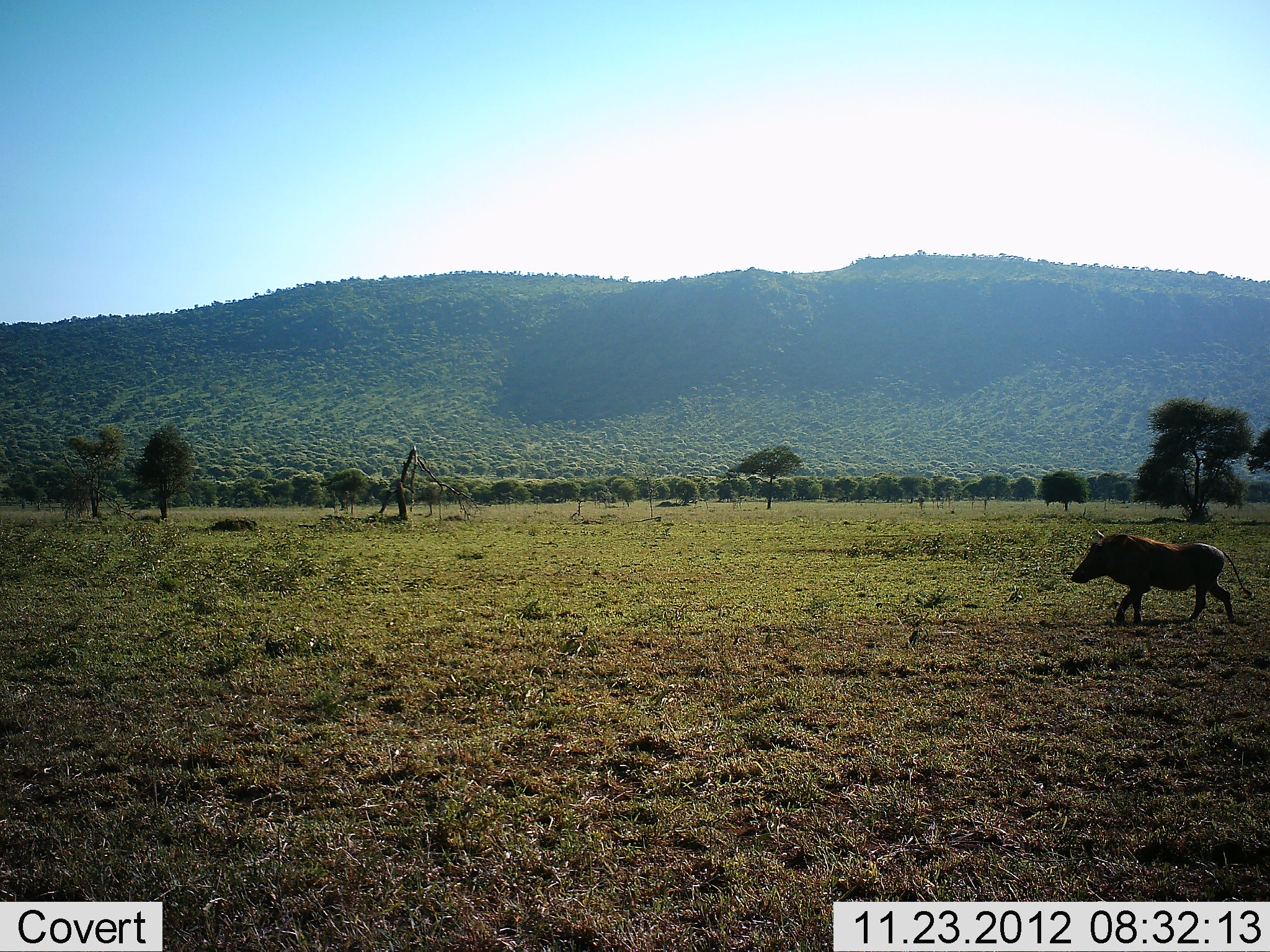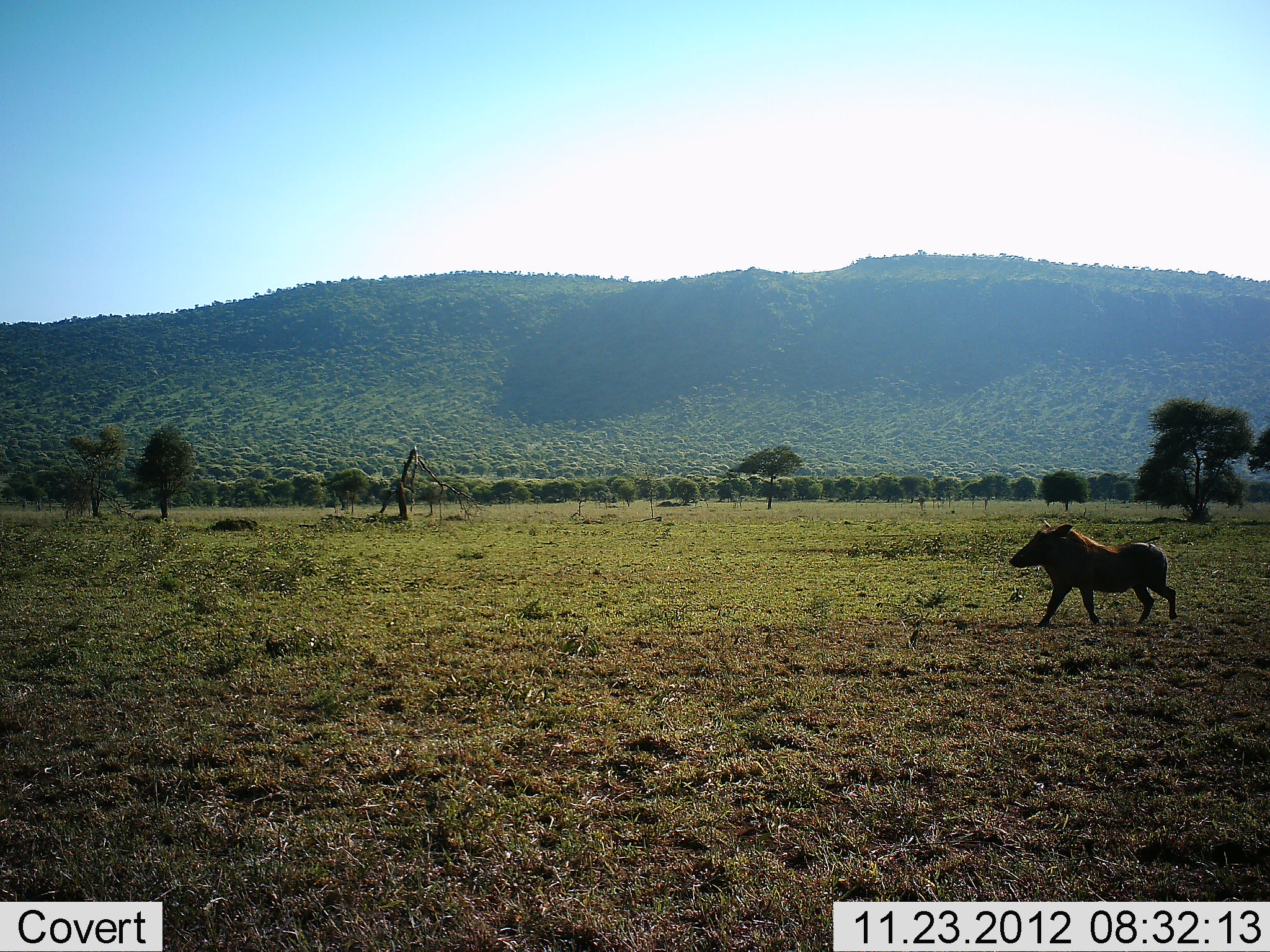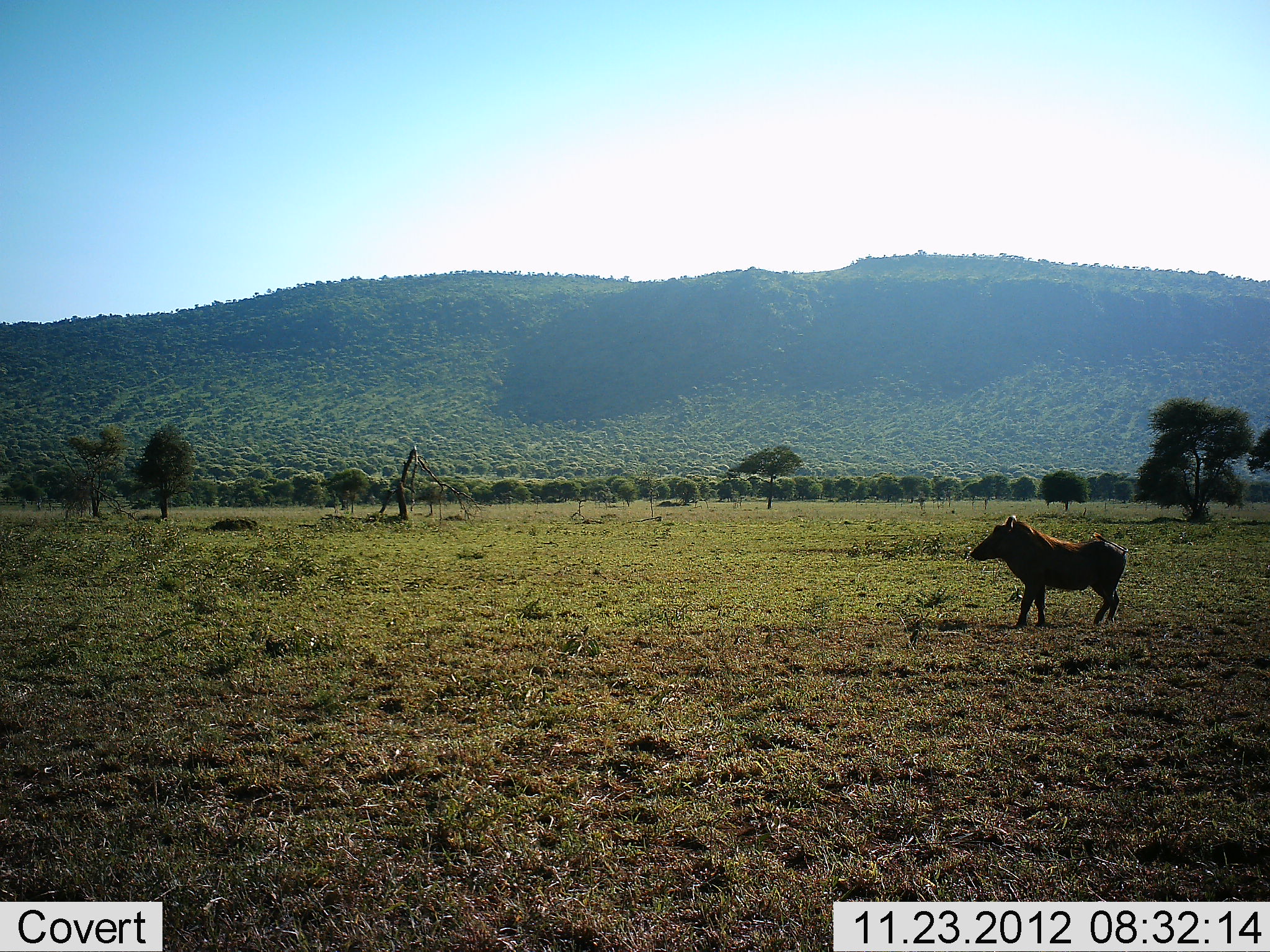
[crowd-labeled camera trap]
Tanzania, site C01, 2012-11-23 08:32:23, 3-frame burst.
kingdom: Animalia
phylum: Chordata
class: Mammalia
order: Artiodactyla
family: Suidae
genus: Phacochoerus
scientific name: Phacochoerus africanus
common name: warthog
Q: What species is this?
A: Warthog (Phacochoerus africanus).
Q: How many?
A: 1.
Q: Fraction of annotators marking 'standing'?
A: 0%.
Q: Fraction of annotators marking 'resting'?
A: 0%.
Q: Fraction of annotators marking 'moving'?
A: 100%.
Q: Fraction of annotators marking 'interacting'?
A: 0%.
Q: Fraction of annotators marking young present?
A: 0%.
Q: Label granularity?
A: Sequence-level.